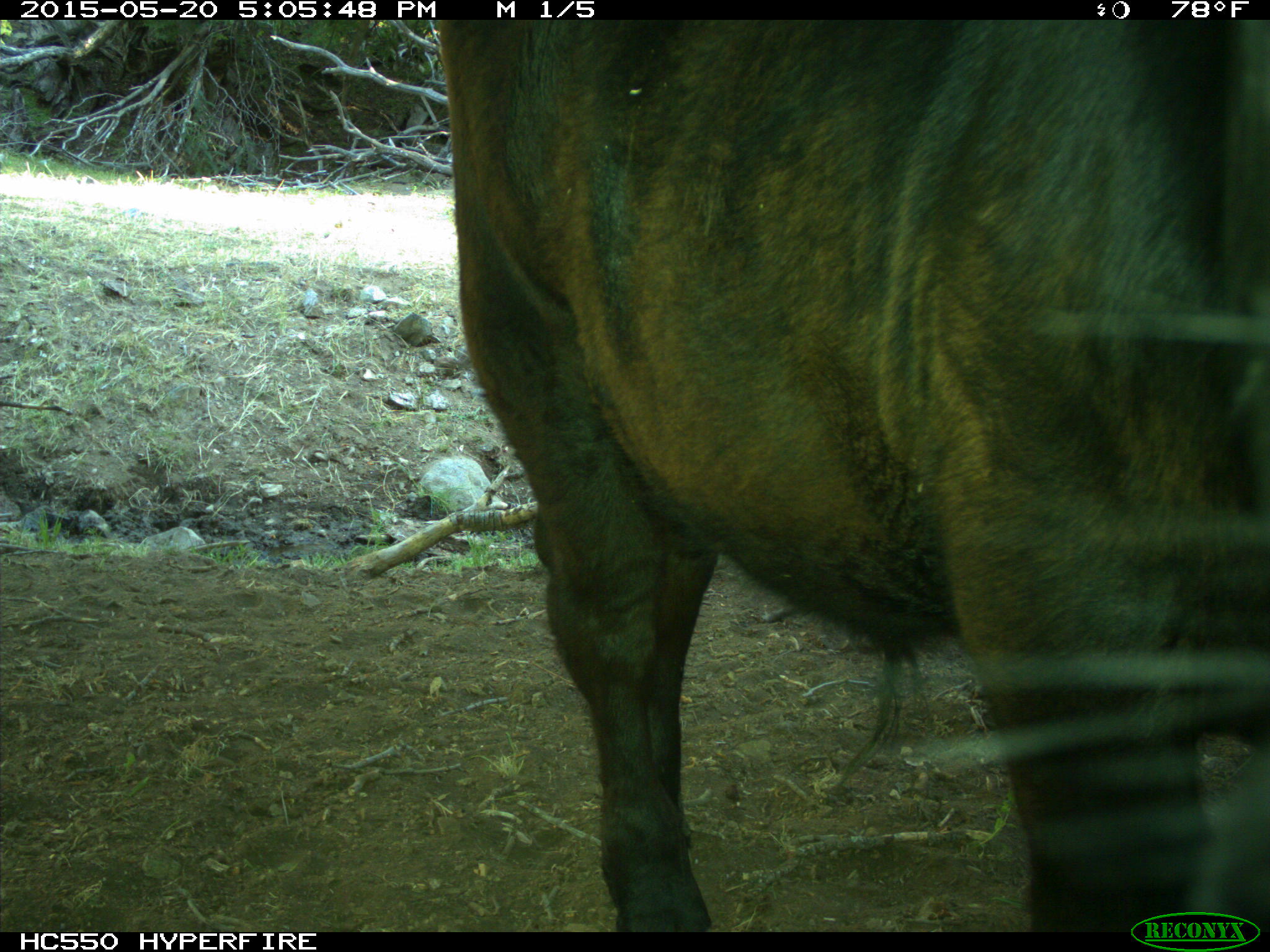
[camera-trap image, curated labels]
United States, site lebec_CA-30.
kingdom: Animalia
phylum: Chordata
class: Mammalia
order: Artiodactyla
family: Bovidae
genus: Bos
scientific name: Bos taurus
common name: domestic cow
Bos taurus (domestic cow).